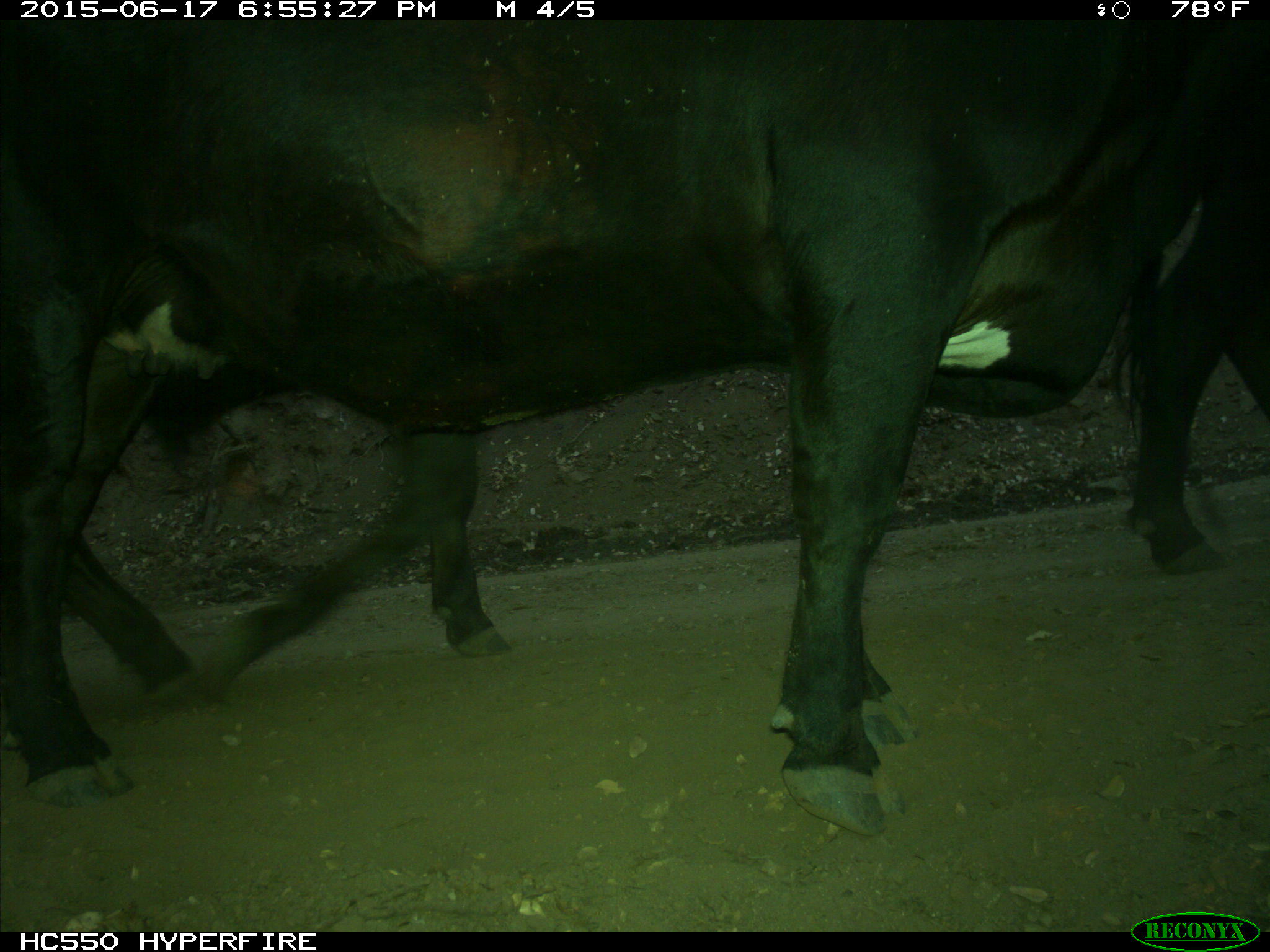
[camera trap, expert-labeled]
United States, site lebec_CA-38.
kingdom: Animalia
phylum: Chordata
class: Mammalia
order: Artiodactyla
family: Bovidae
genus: Bos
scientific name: Bos taurus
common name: domestic cow